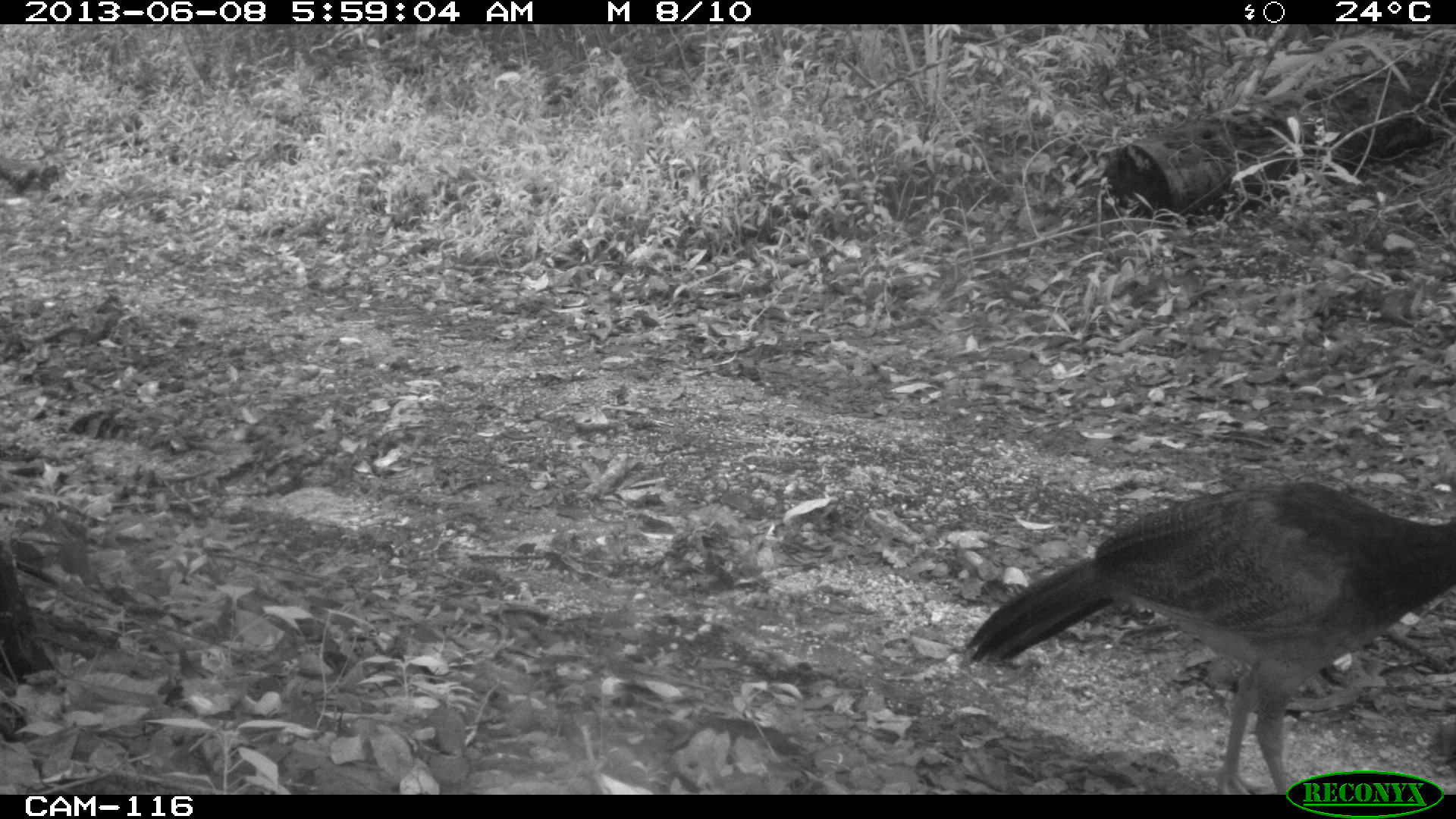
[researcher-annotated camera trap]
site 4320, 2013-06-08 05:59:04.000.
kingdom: Animalia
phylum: Chordata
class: Aves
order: Galliformes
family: Cracidae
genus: Crax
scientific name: Crax rubra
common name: great curassow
Crax rubra (great curassow), count 1, sex female.